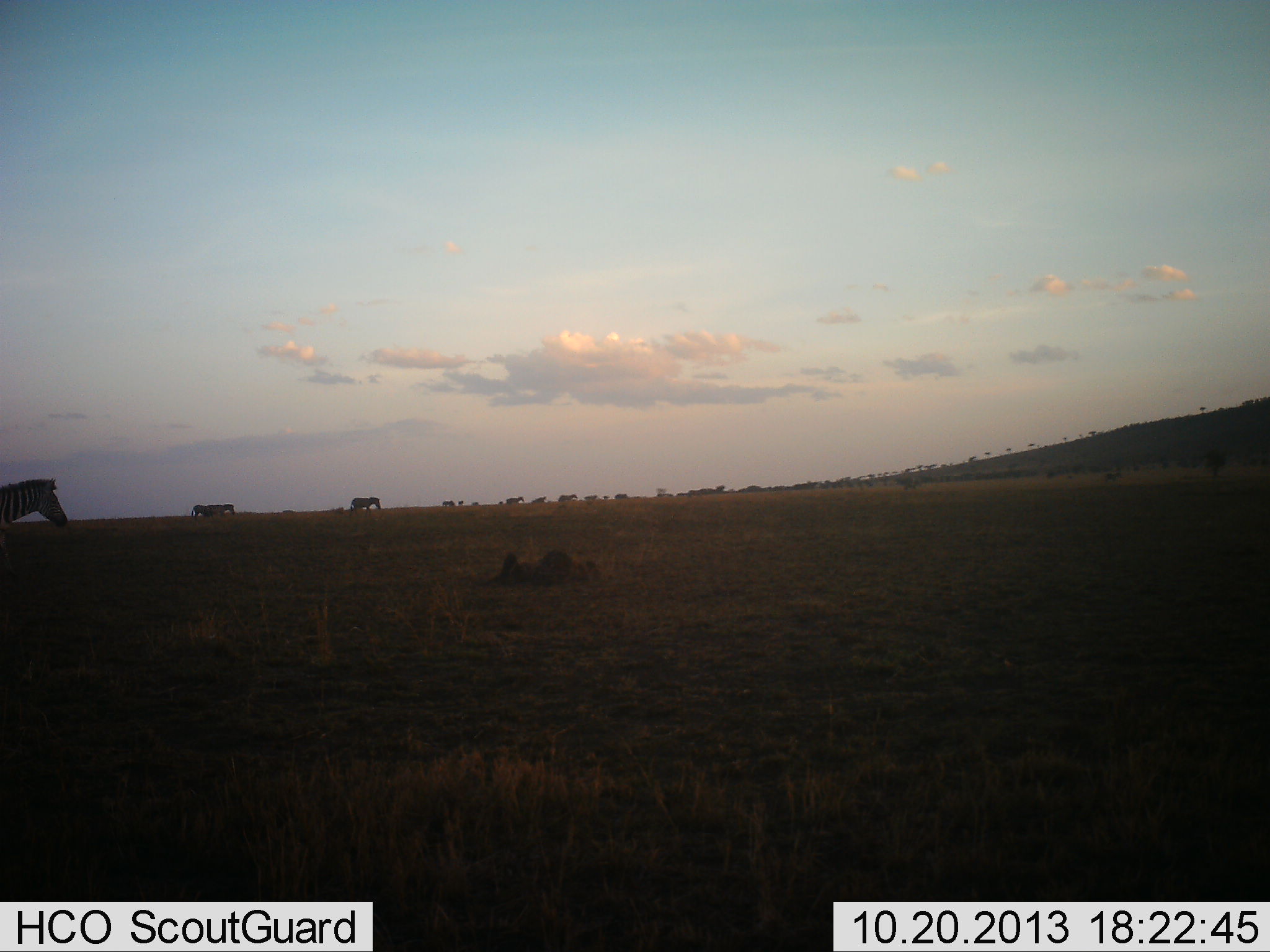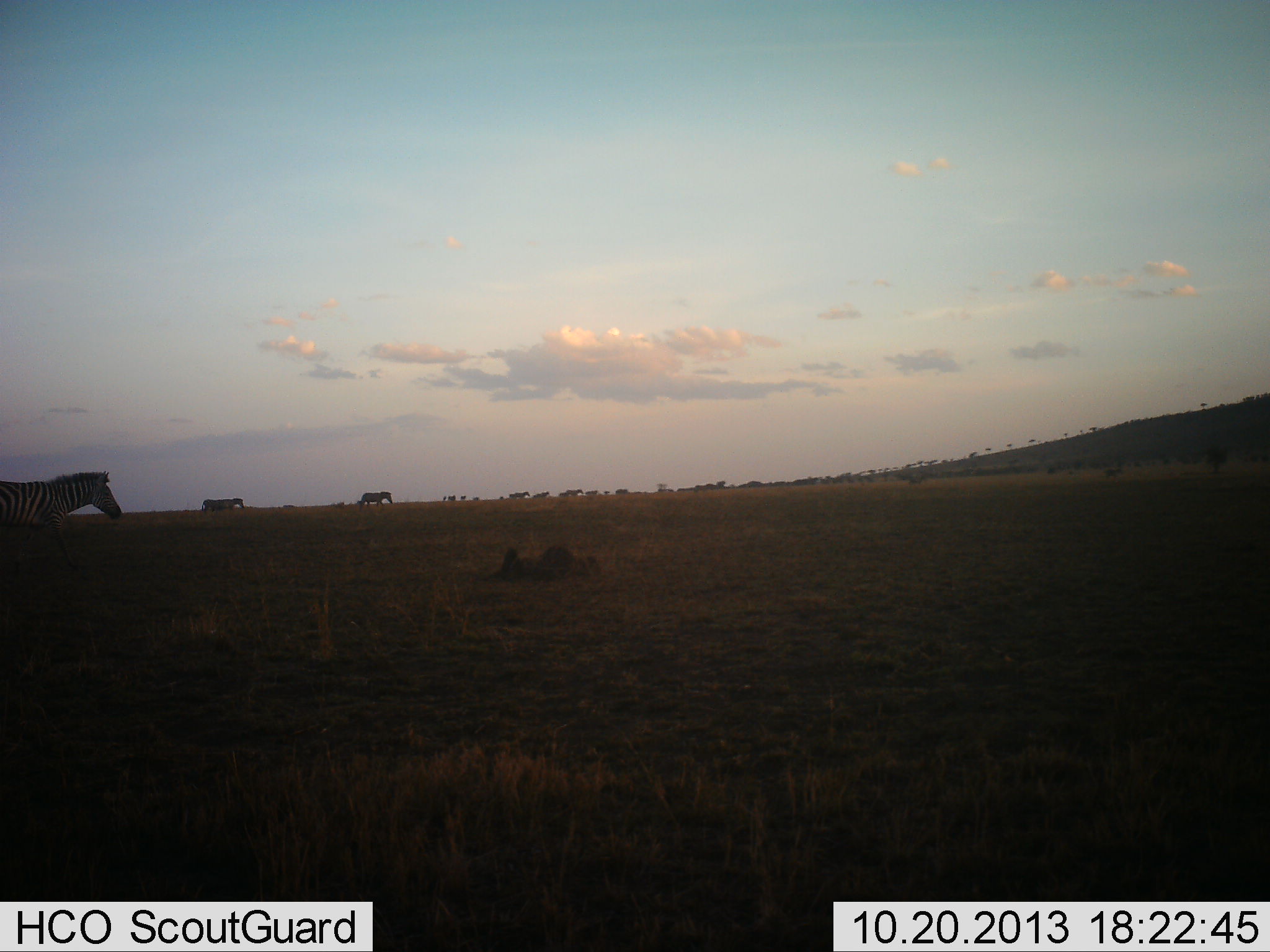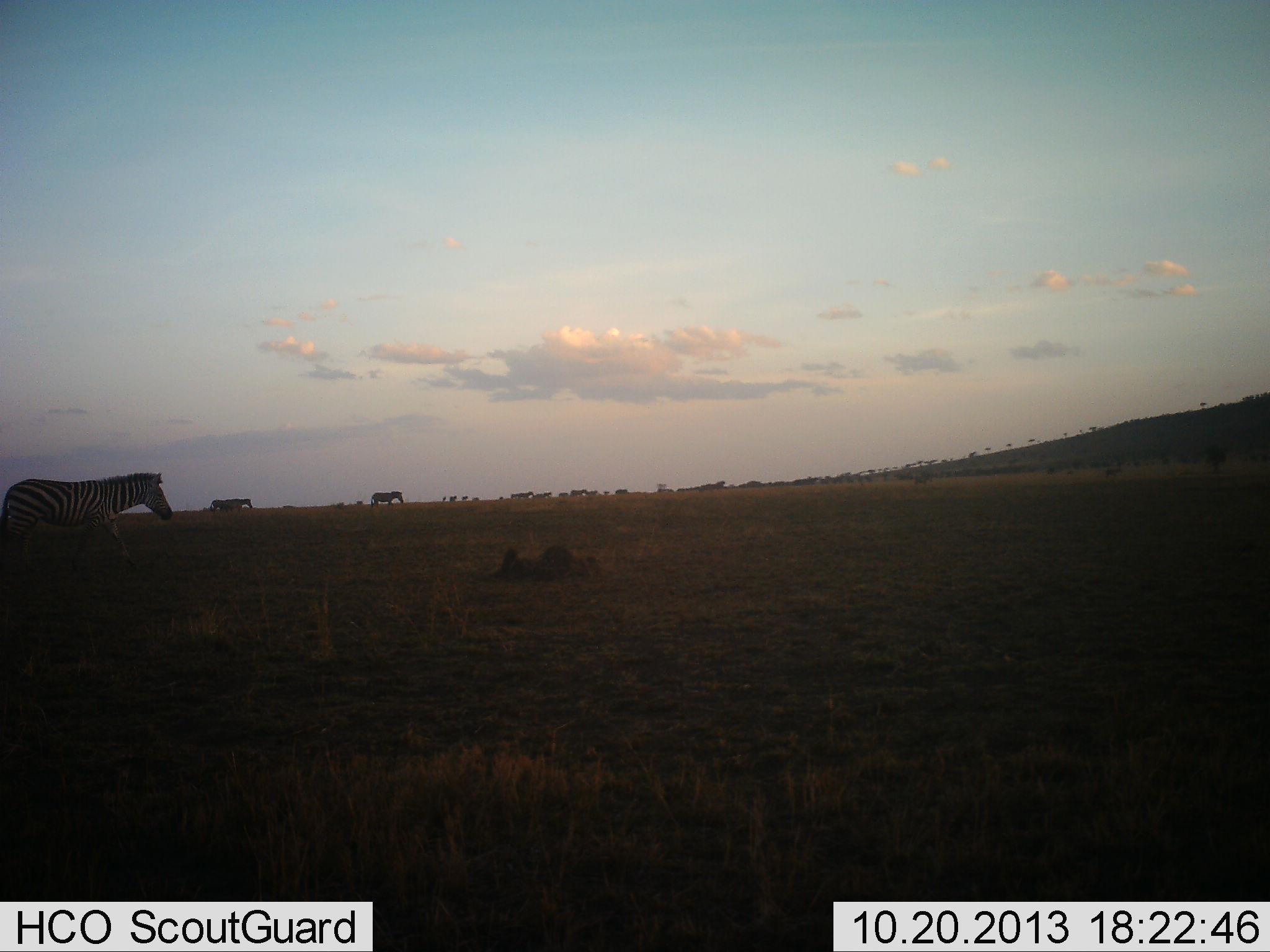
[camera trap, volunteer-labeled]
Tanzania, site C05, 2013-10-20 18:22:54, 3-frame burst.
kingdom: Animalia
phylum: Chordata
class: Mammalia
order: Perissodactyla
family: Equidae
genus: Equus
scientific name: Equus quagga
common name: plains zebra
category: zebra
Zebra (plains zebra) (Equus quagga), count 3. Behavior (volunteer vote fractions): standing 18%, resting 0%, moving 82%, interacting 0%. Young present (vote fraction): 0%. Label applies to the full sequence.